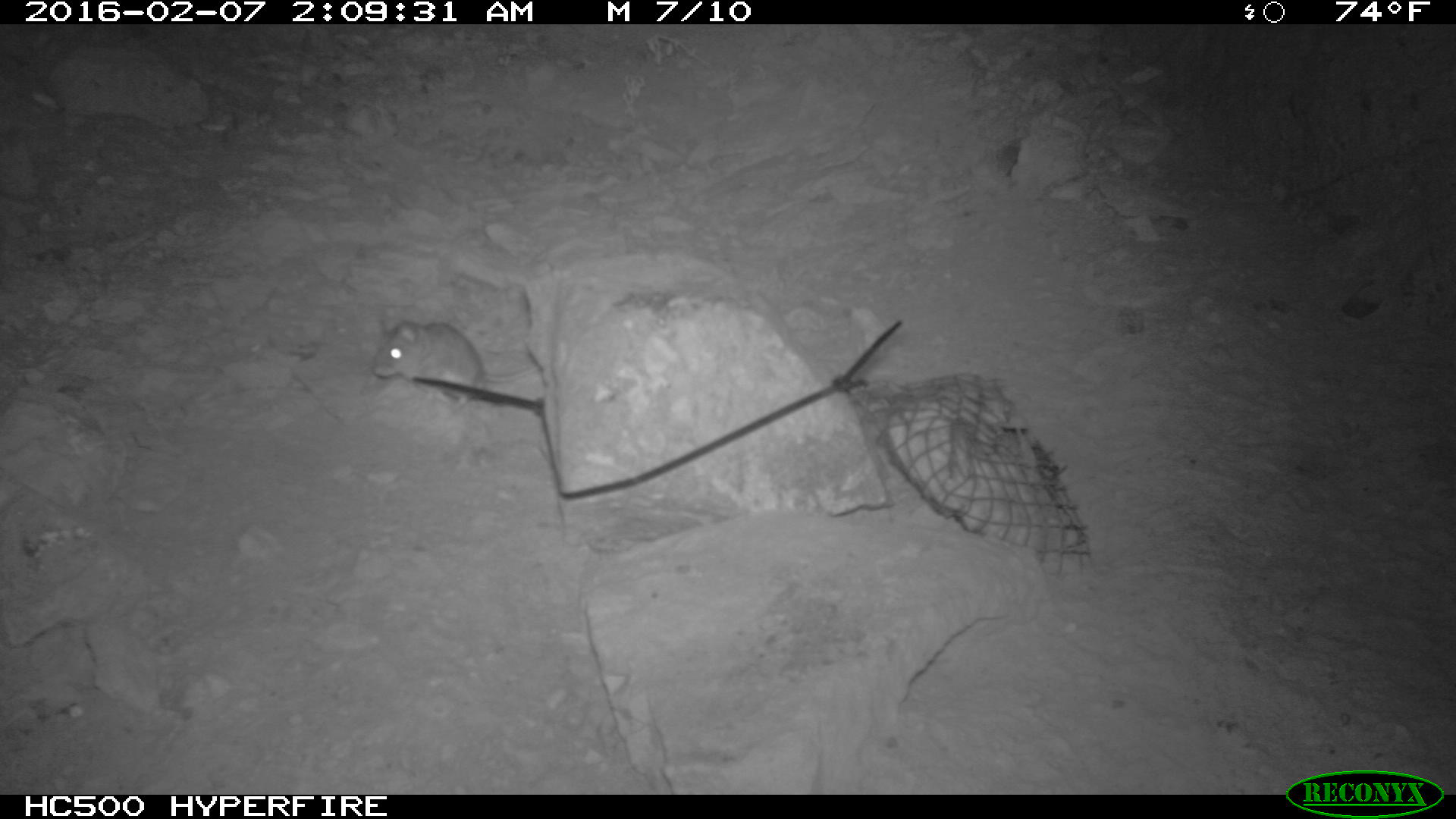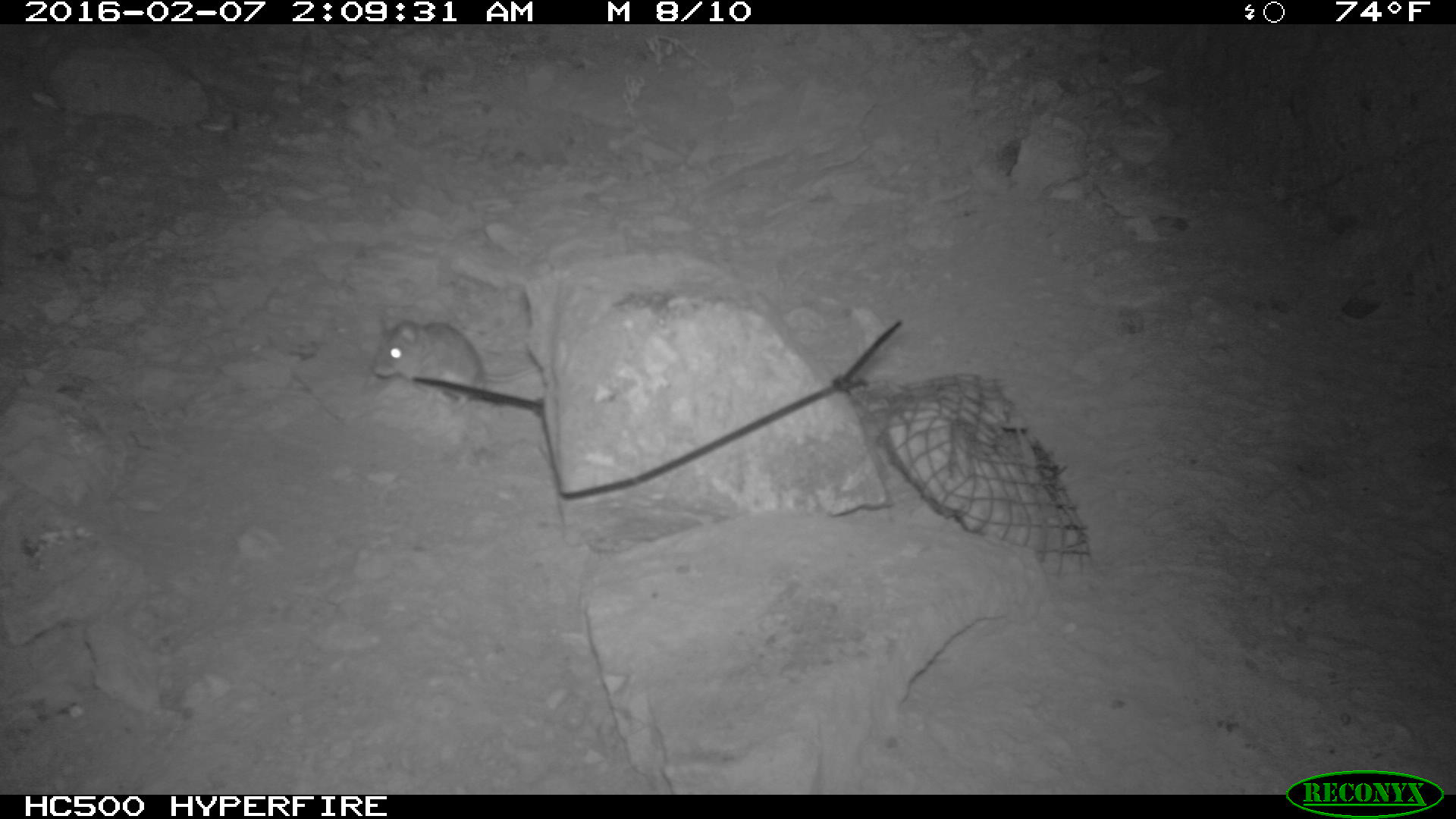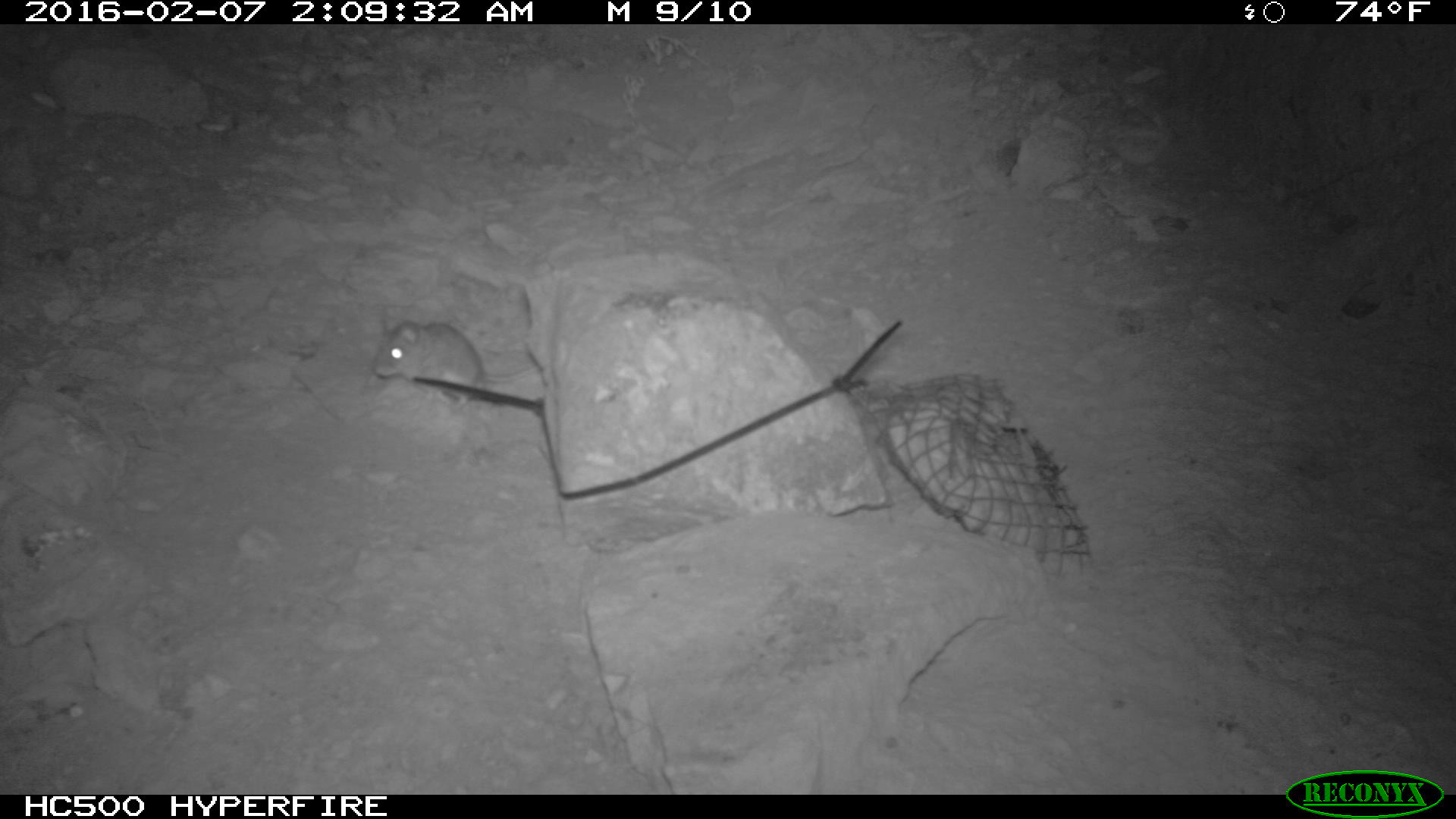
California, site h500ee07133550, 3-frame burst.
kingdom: Animalia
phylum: Chordata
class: Mammalia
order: Rodentia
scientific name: Rodentia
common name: rodent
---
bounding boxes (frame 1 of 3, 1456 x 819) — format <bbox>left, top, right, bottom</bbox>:
rodent: <bbox>372, 308, 539, 410</bbox>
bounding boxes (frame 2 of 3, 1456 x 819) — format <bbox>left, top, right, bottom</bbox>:
rodent: <bbox>374, 309, 543, 403</bbox>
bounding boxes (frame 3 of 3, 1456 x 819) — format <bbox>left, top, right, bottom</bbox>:
rodent: <bbox>372, 311, 539, 408</bbox>